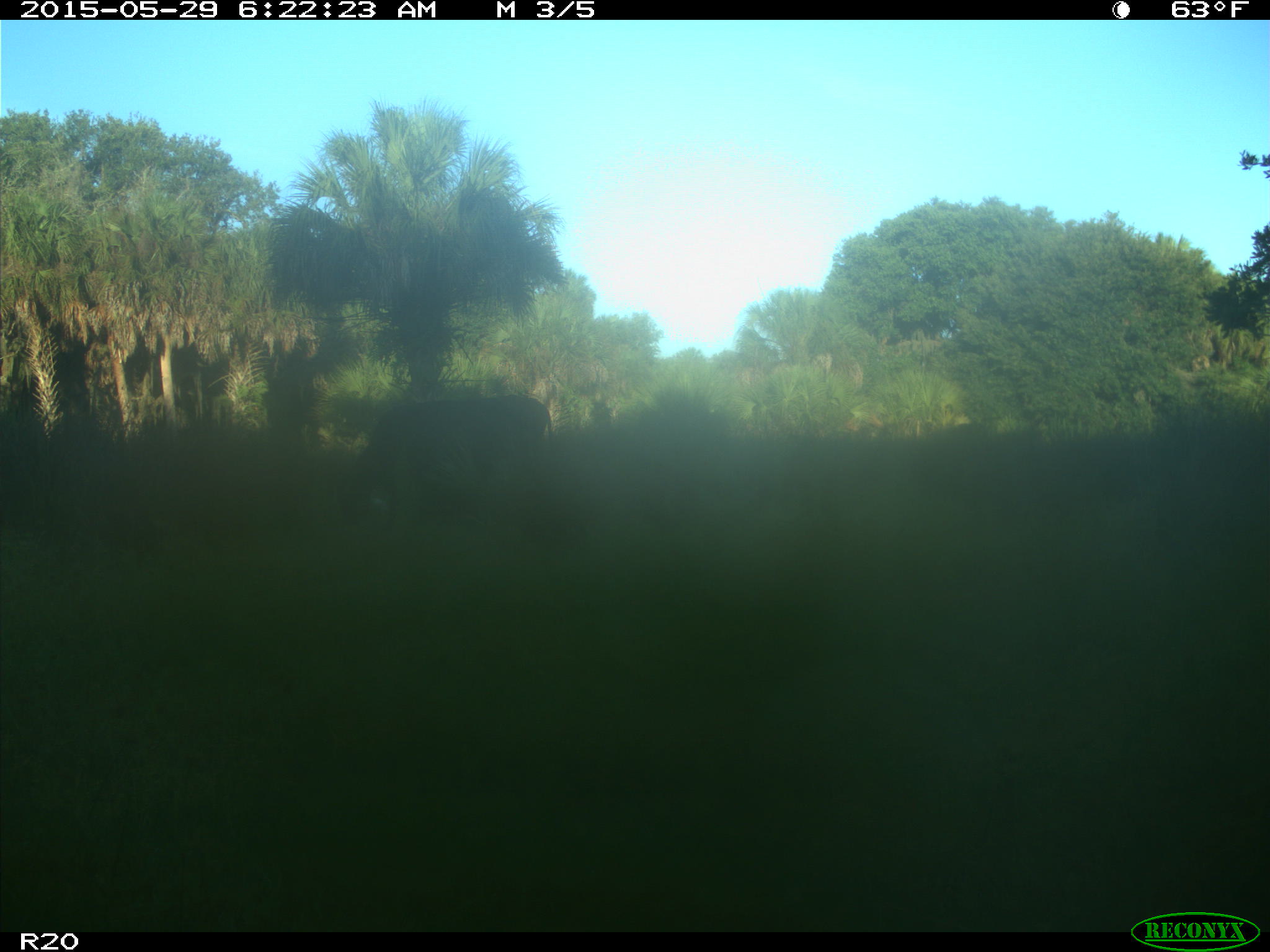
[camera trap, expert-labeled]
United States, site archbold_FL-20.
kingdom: Animalia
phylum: Chordata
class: Mammalia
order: Artiodactyla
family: Bovidae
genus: Bos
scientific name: Bos taurus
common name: domestic cow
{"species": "Bos taurus (domestic cow)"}